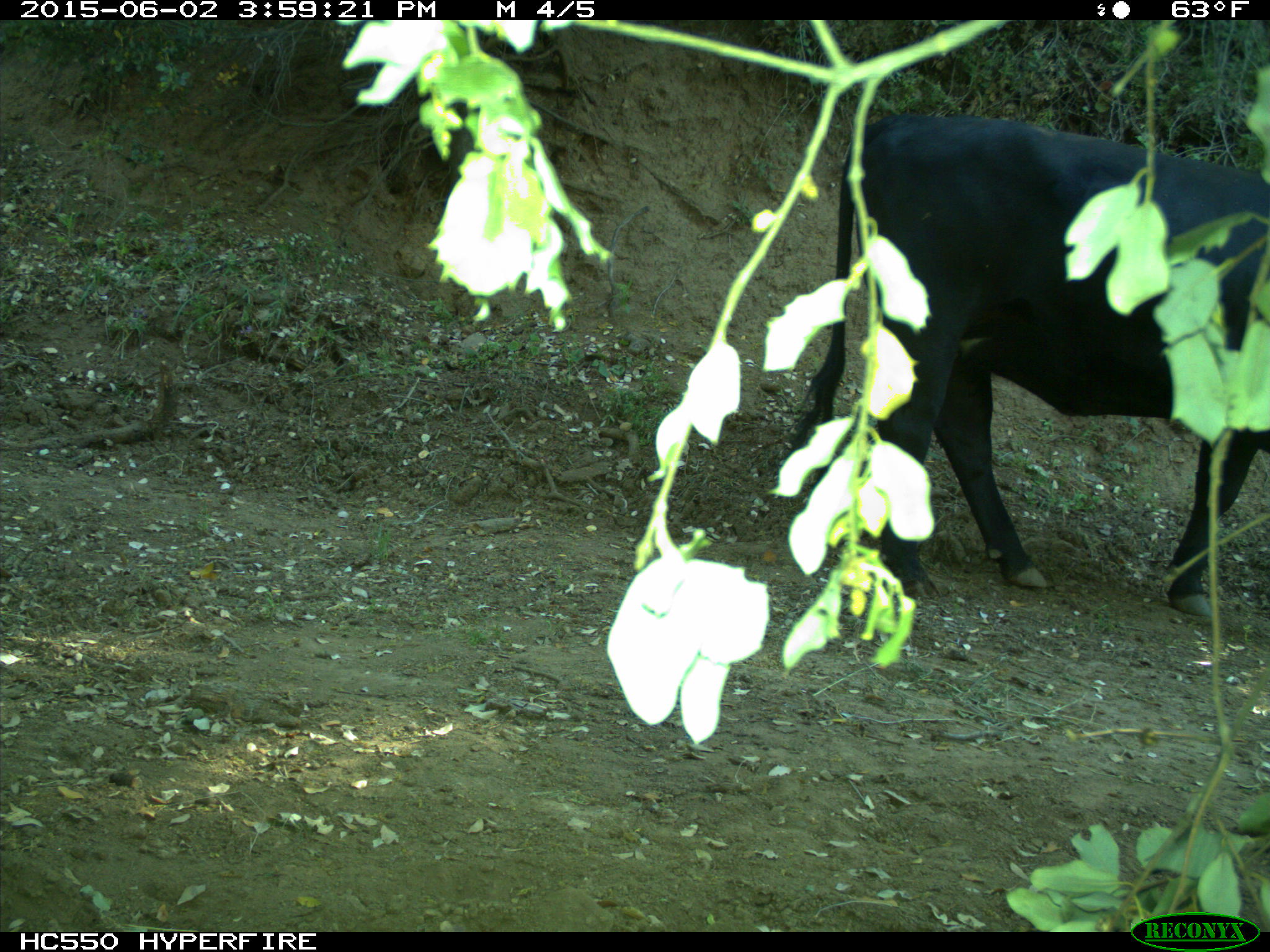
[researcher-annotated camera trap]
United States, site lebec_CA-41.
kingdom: Animalia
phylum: Chordata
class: Mammalia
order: Artiodactyla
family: Bovidae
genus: Bos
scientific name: Bos taurus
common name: domestic cow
Bos taurus (domestic cow).